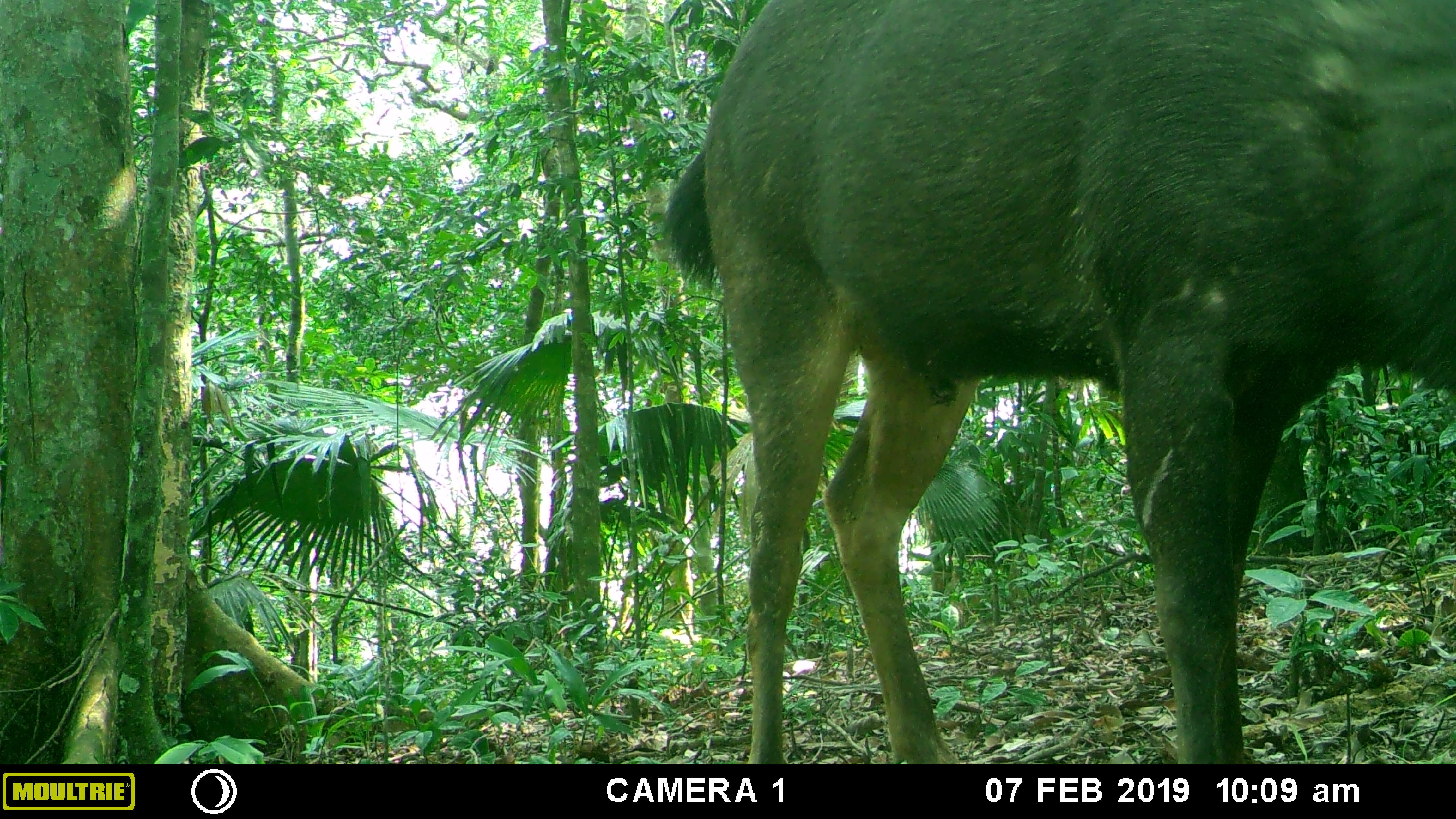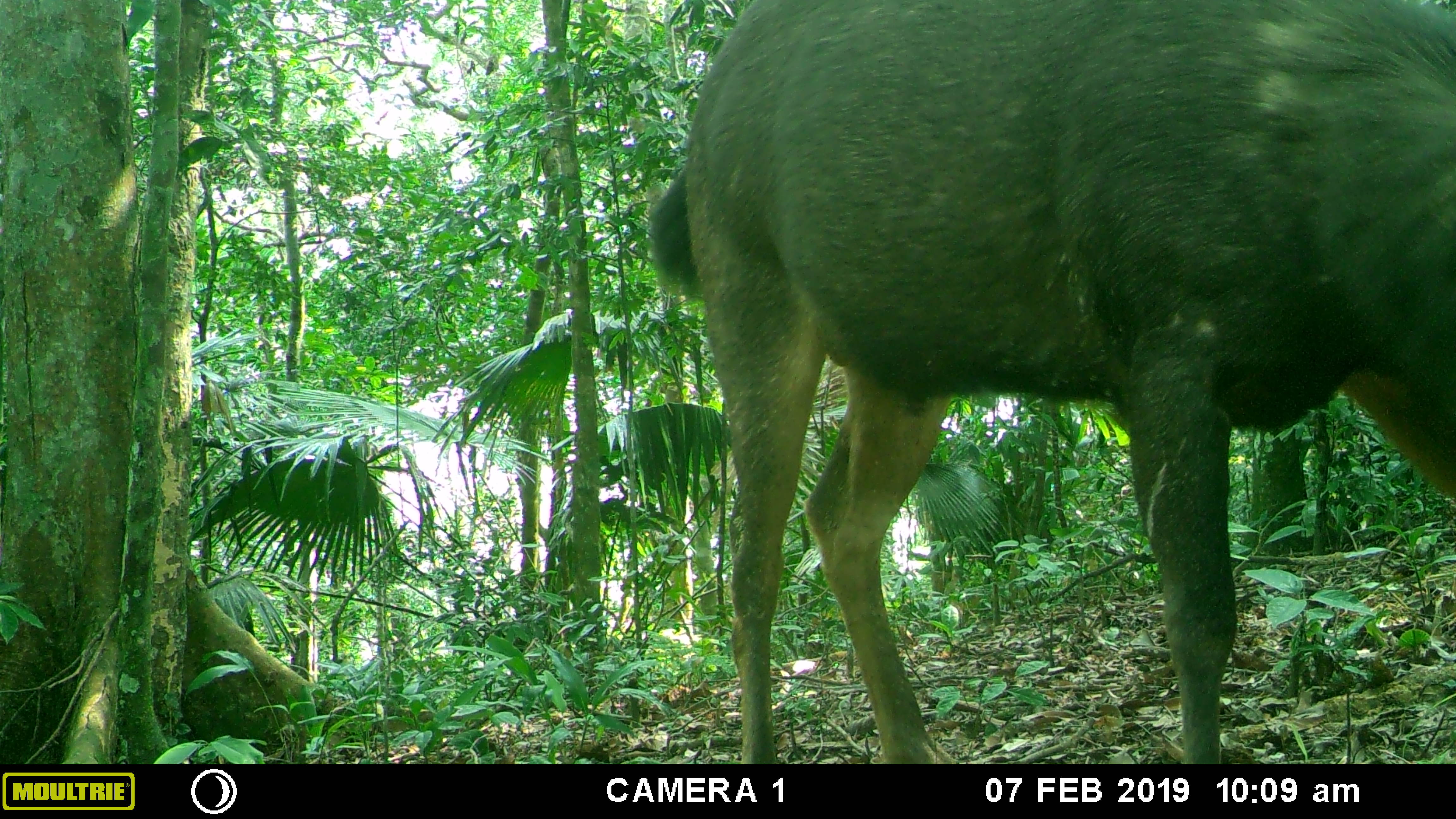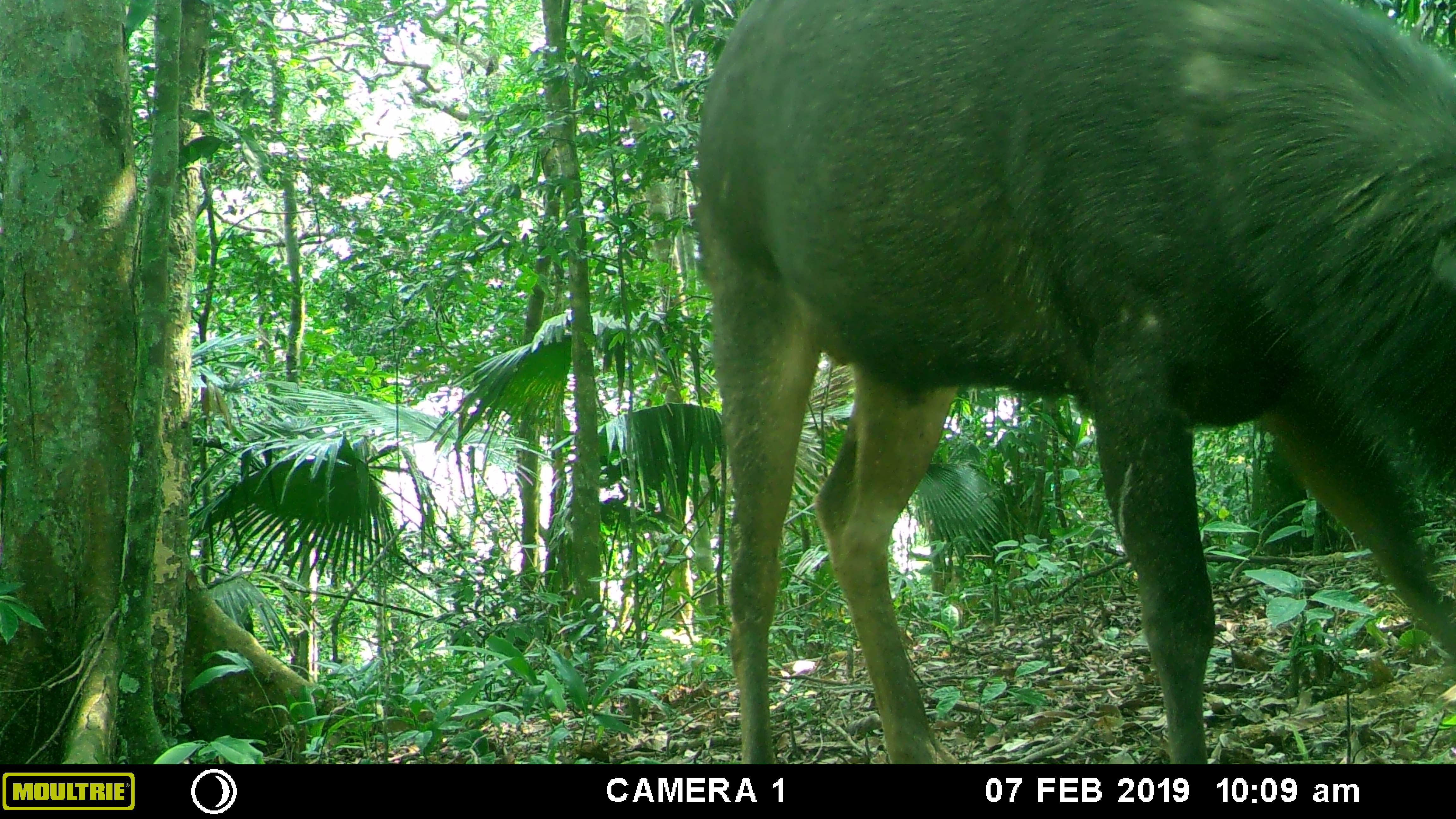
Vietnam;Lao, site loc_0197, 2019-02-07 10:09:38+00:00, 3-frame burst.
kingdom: Animalia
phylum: Chordata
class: Mammalia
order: Artiodactyla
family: Cervidae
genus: Rusa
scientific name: Rusa unicolor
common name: sambar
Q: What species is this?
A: Sambar (Rusa unicolor).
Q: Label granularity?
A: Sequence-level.